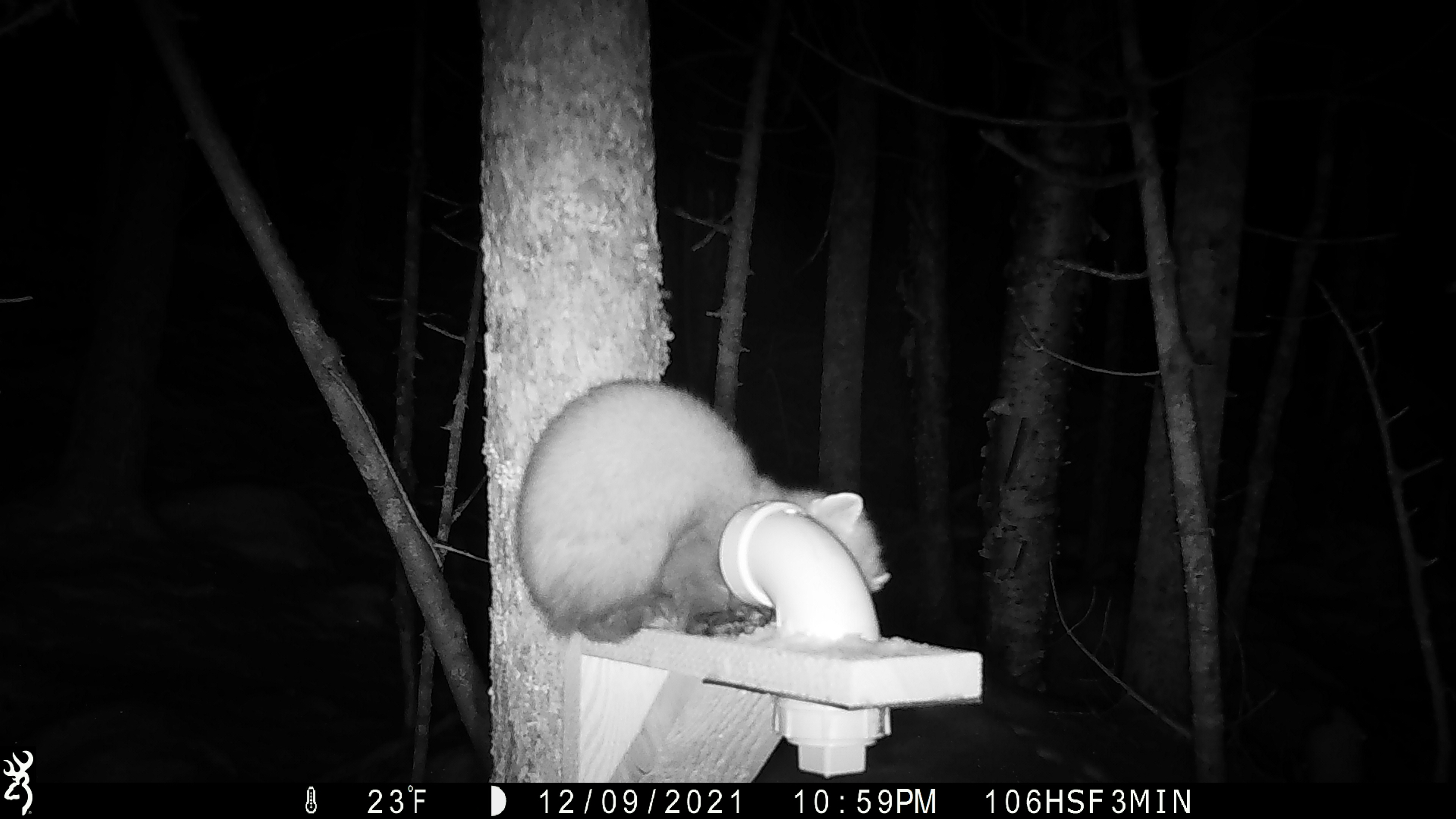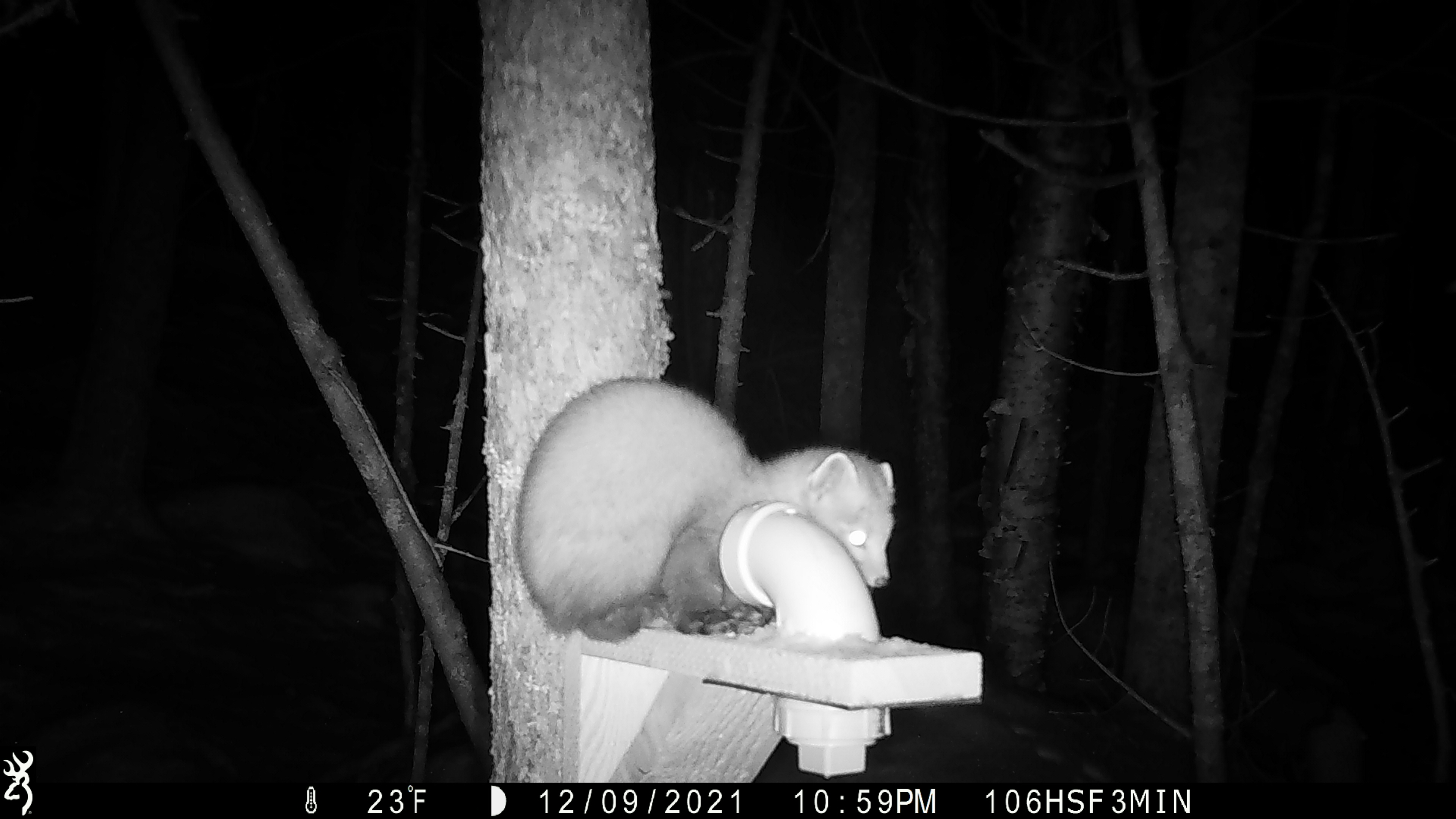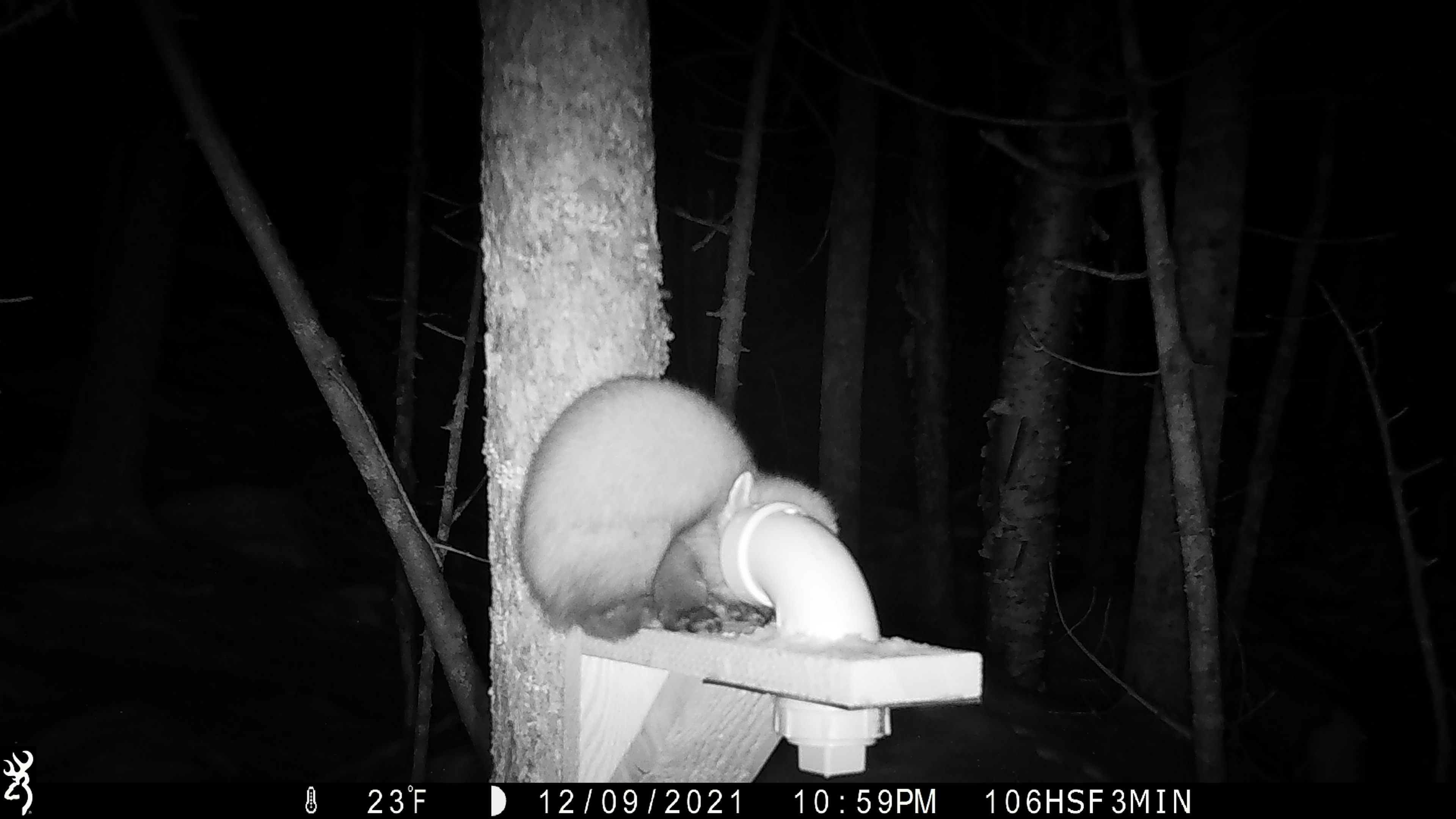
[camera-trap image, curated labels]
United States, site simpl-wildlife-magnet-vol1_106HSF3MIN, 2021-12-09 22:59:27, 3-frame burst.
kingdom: Animalia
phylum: Chordata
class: Mammalia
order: Carnivora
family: Mustelidae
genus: Martes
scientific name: Martes americana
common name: american marten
American marten (Martes americana).